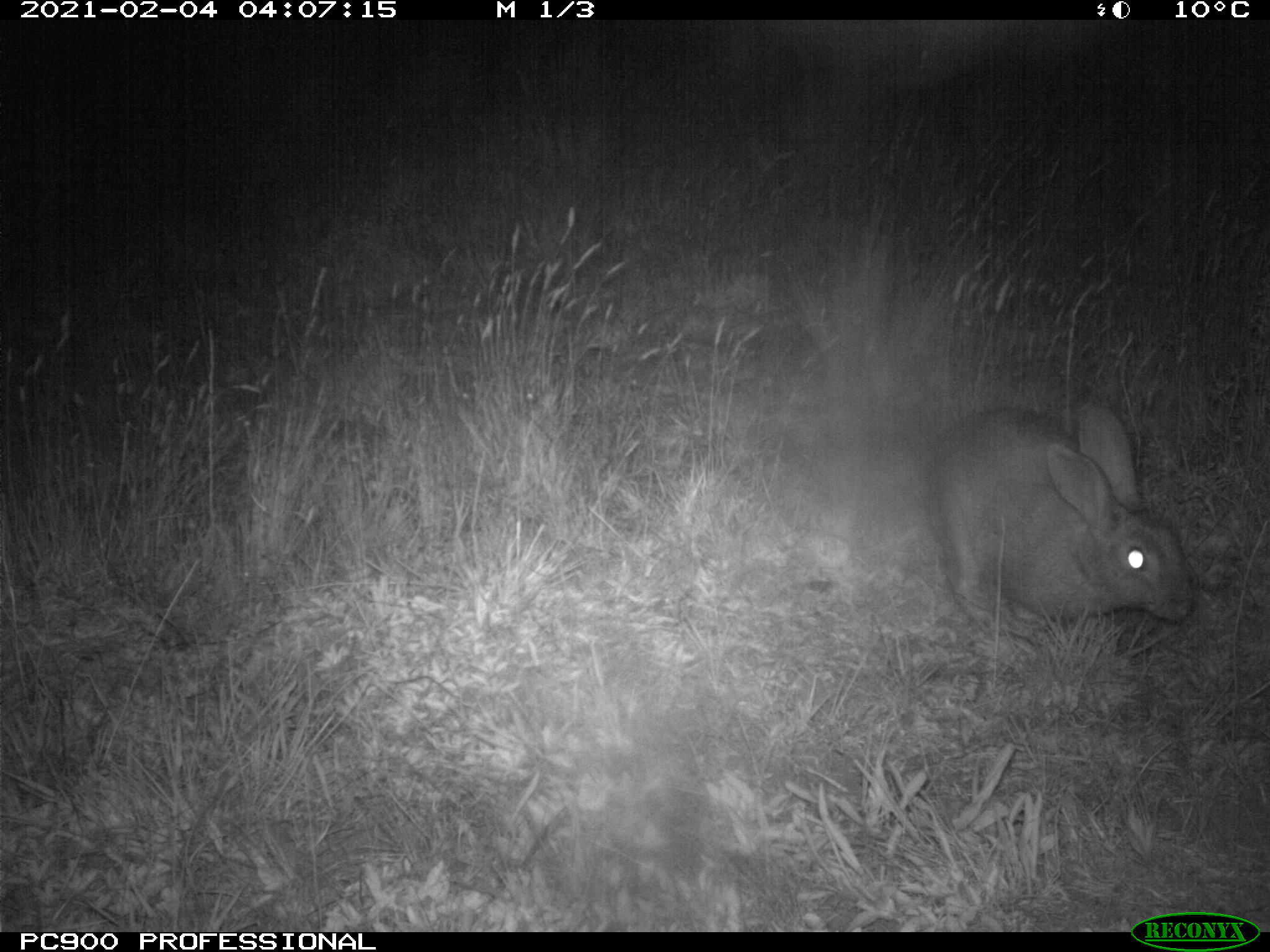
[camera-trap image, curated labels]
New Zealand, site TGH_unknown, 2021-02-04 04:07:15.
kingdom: Animalia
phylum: Chordata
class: Mammalia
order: Lagomorpha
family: Leporidae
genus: Oryctolagus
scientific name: Oryctolagus cuniculus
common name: european rabbit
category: rabbit